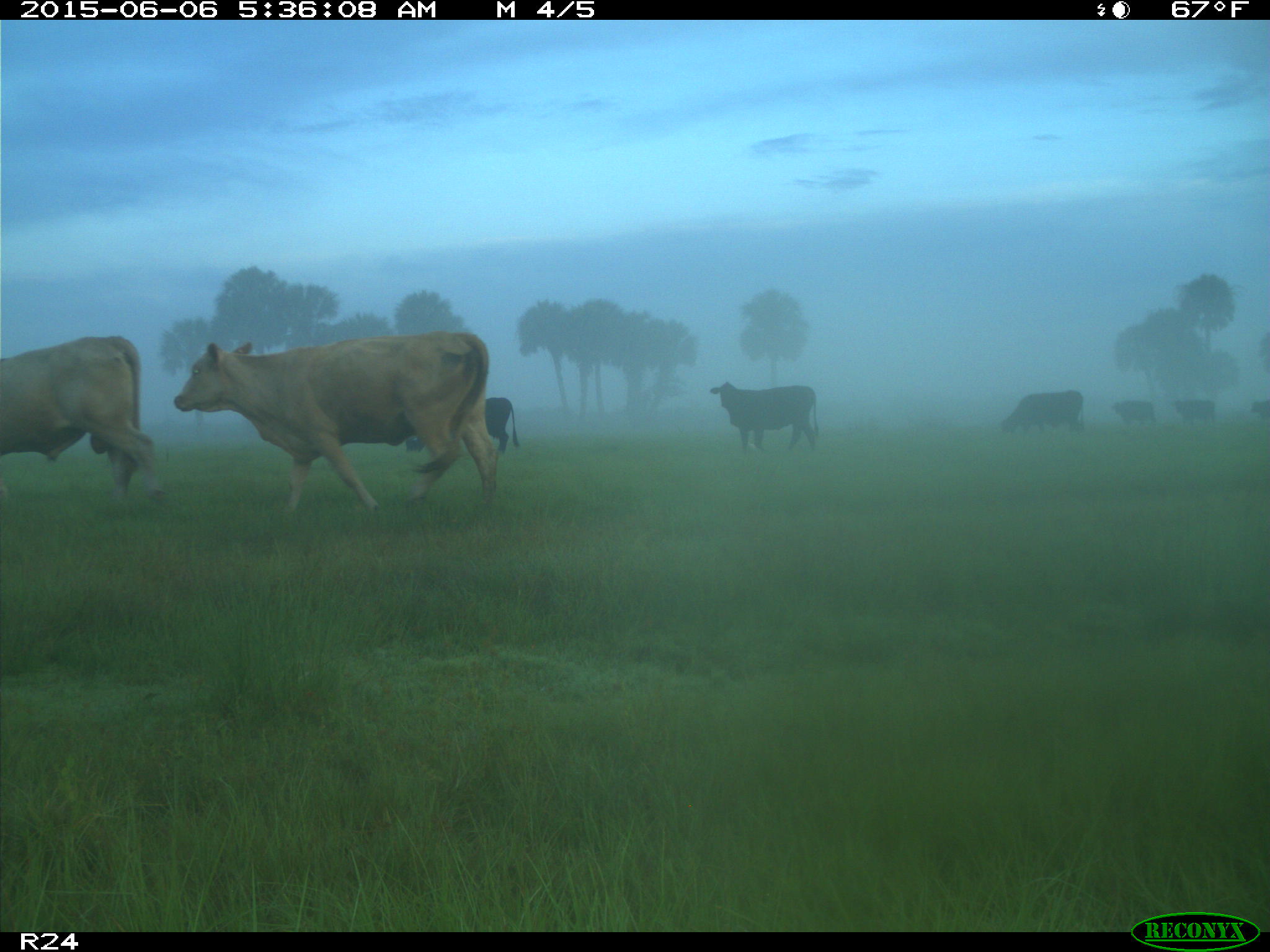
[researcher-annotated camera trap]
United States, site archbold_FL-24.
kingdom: Animalia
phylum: Chordata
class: Mammalia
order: Artiodactyla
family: Bovidae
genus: Bos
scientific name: Bos taurus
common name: domestic cow